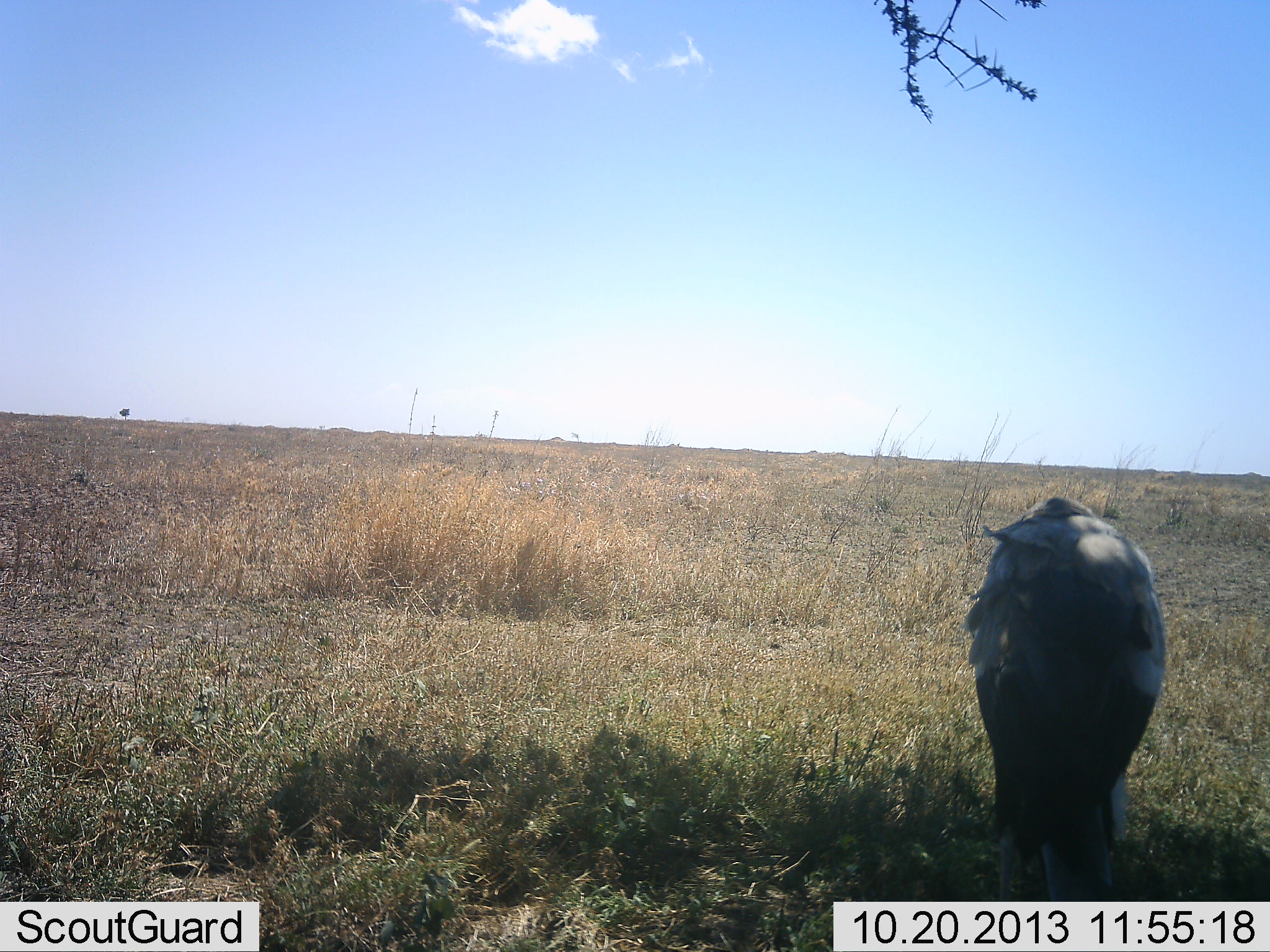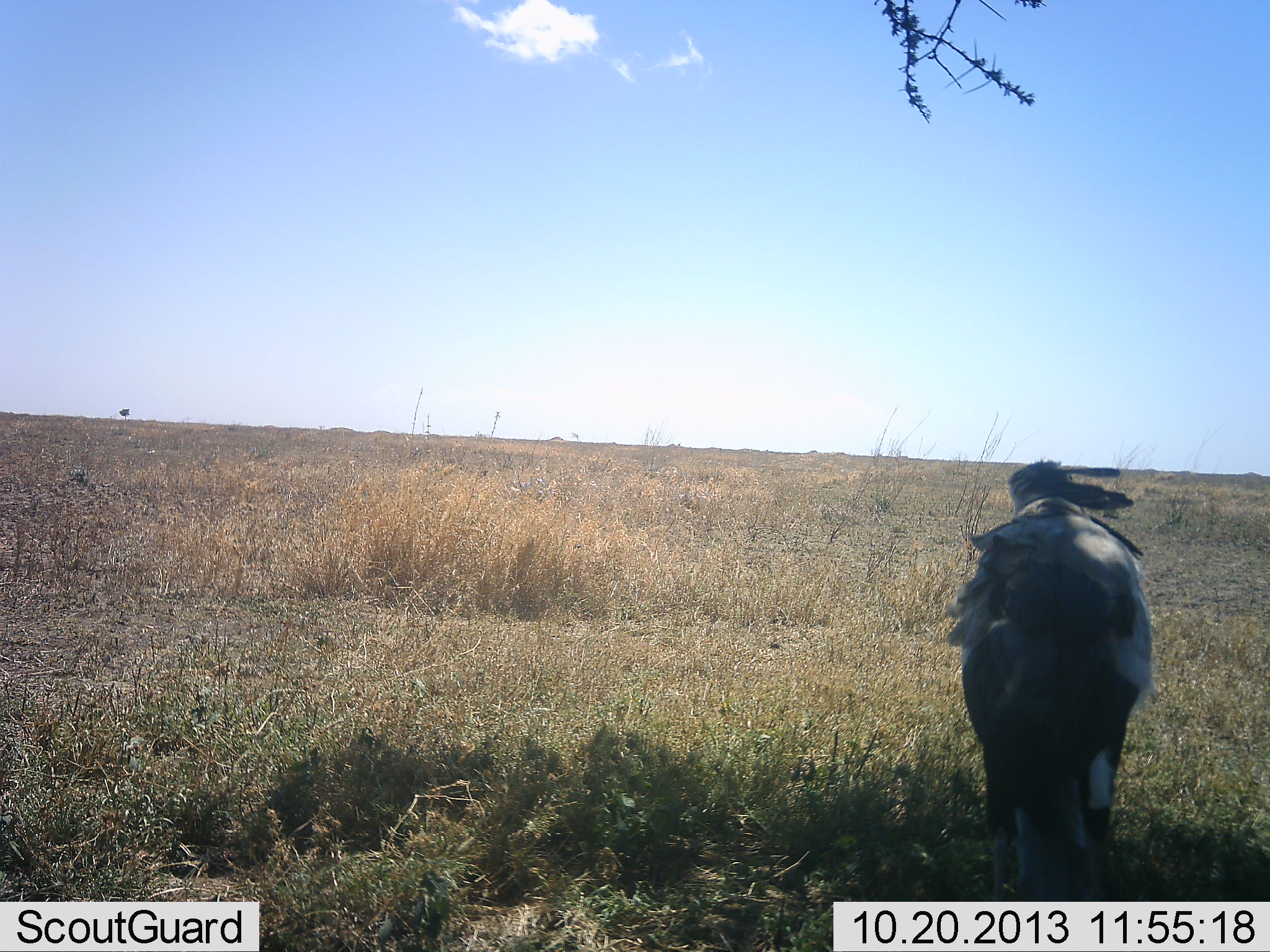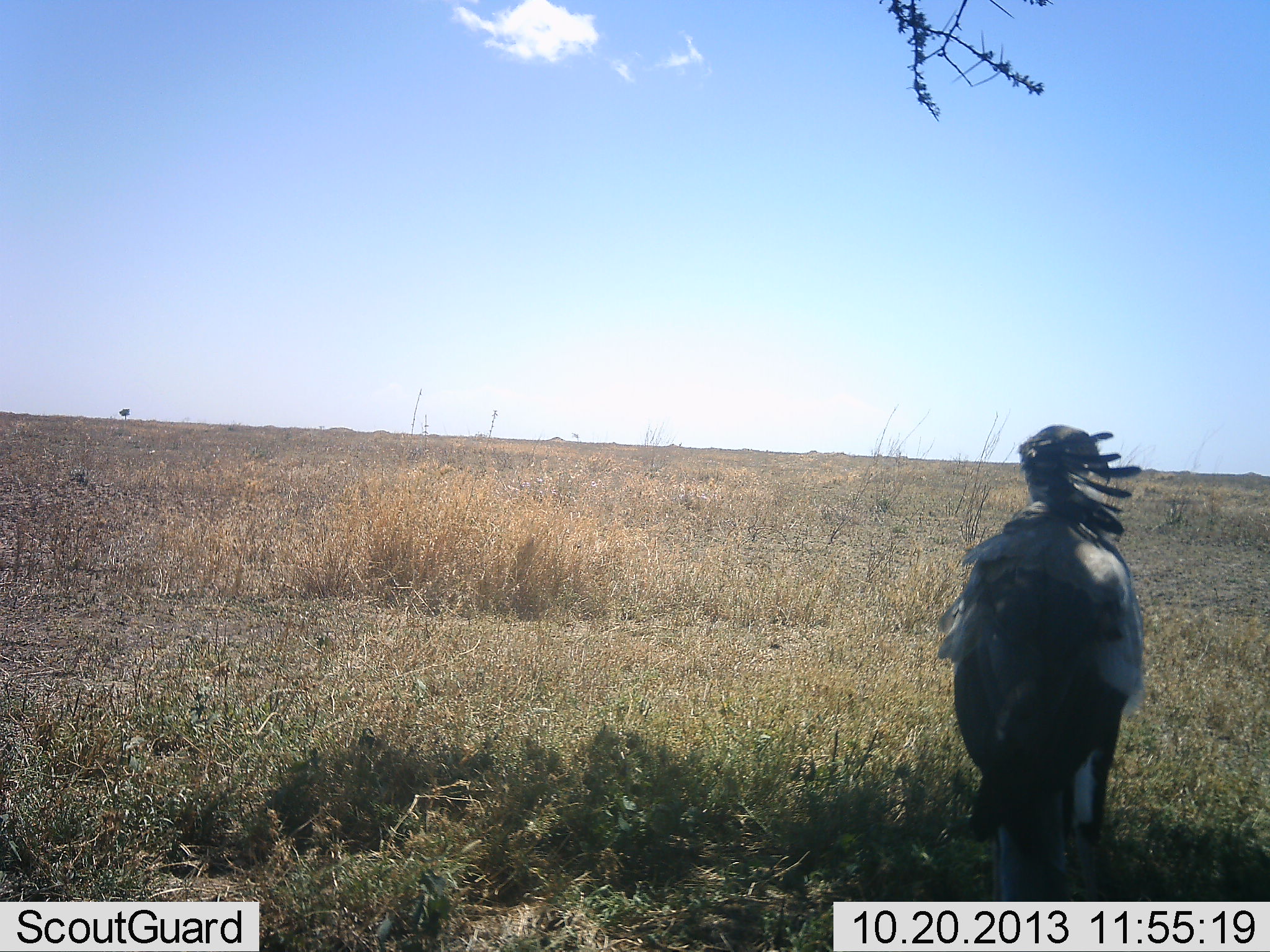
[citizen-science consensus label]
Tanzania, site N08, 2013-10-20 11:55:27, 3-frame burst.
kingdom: Animalia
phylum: Chordata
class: Aves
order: Accipitriformes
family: Sagittariidae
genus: Sagittarius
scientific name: Sagittarius serpentarius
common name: secretary bird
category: secretarybird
Secretarybird (secretary bird) (Sagittarius serpentarius), count 1. Behavior (volunteer vote fractions): standing 100%, resting 0%, moving 0%, interacting 0%. Young present (vote fraction): 0%. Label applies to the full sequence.